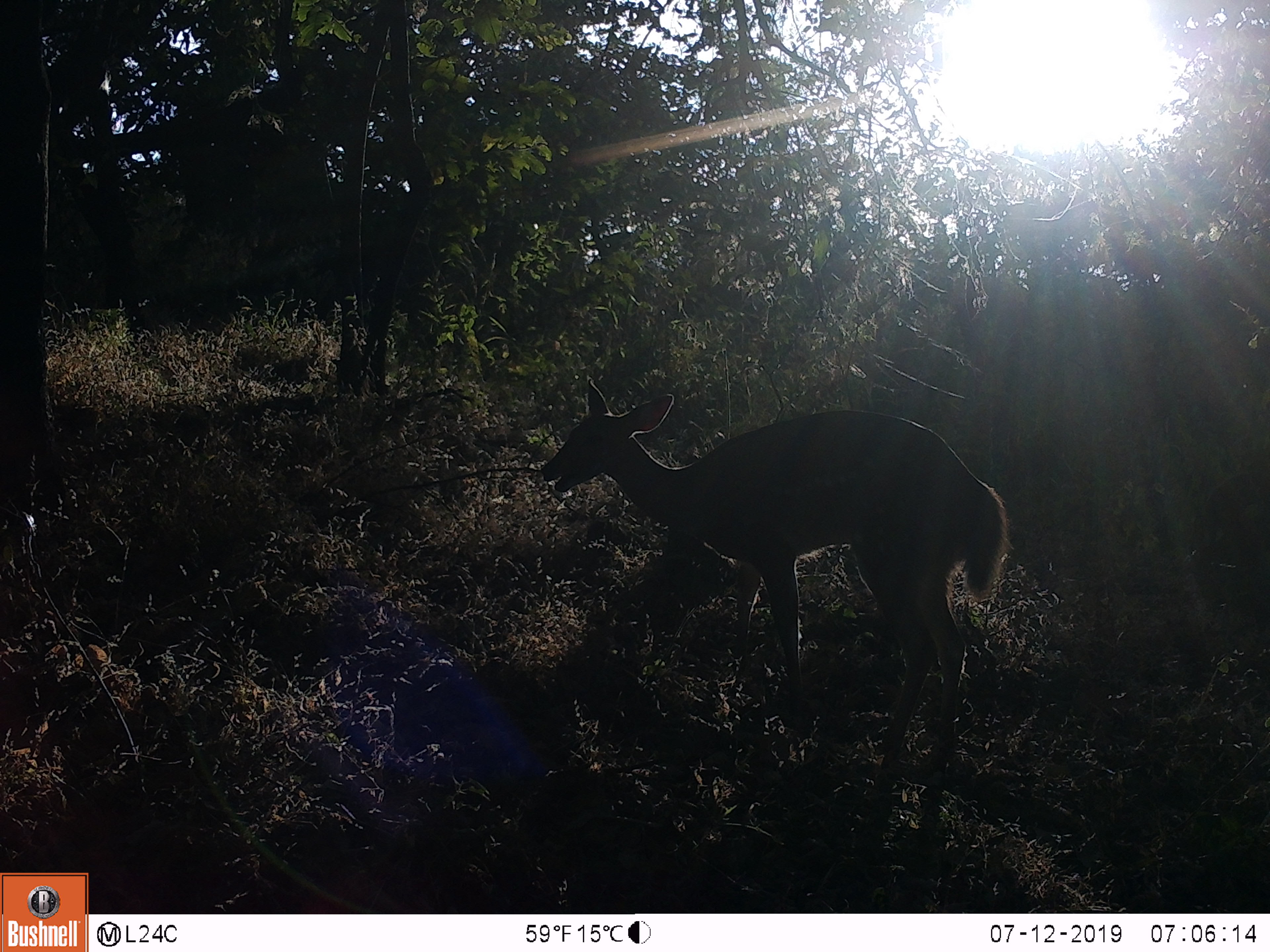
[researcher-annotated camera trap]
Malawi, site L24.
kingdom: Animalia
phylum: Chordata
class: Mammalia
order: Artiodactyla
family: Bovidae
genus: Tragelaphus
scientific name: Tragelaphus sylvaticus sylvaticus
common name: cape bushbuck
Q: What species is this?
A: Cape bushbuck (Tragelaphus sylvaticus sylvaticus).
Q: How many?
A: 1.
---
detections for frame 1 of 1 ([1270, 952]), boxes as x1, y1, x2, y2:
cape bushbuck: 538, 375, 1015, 792